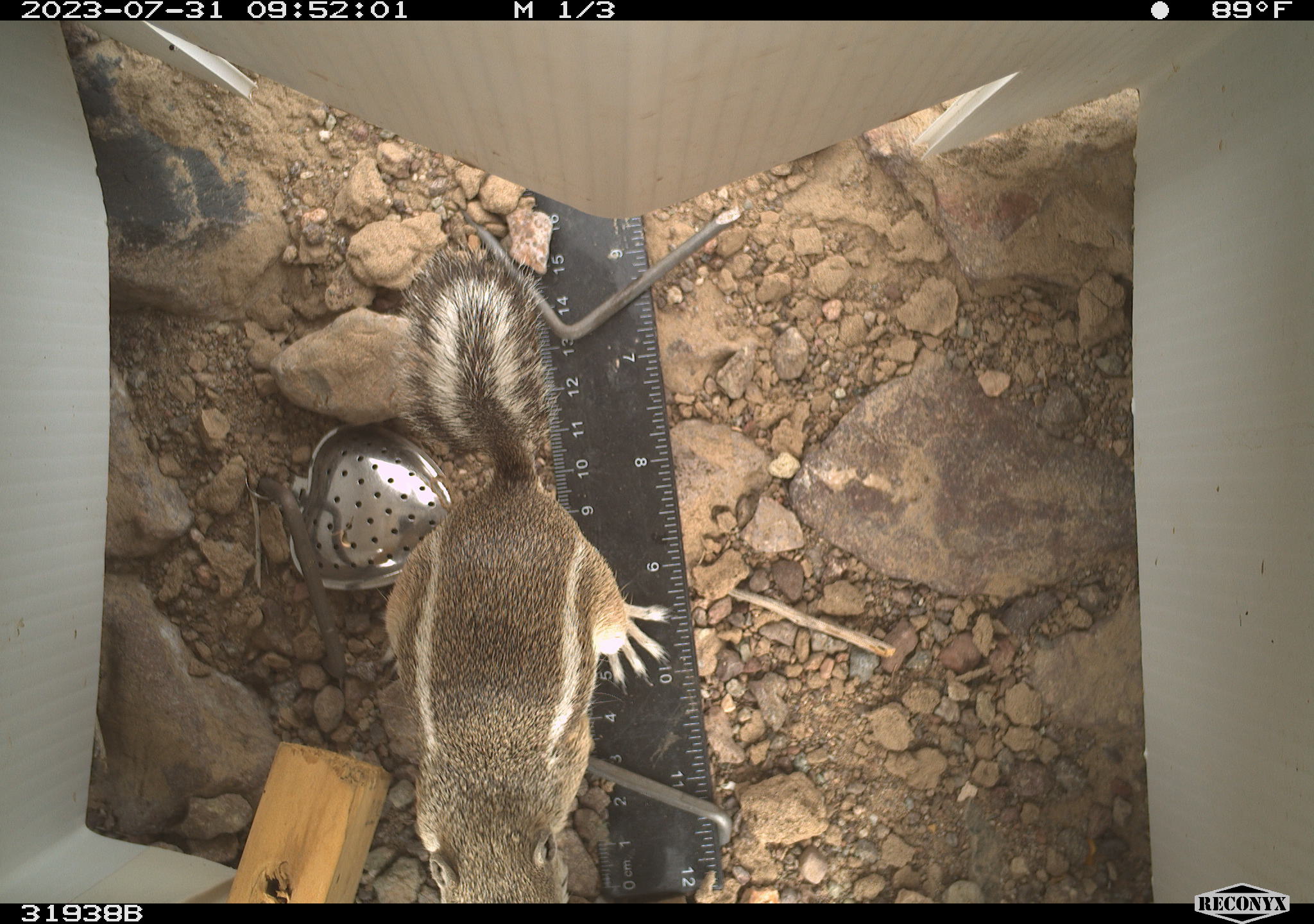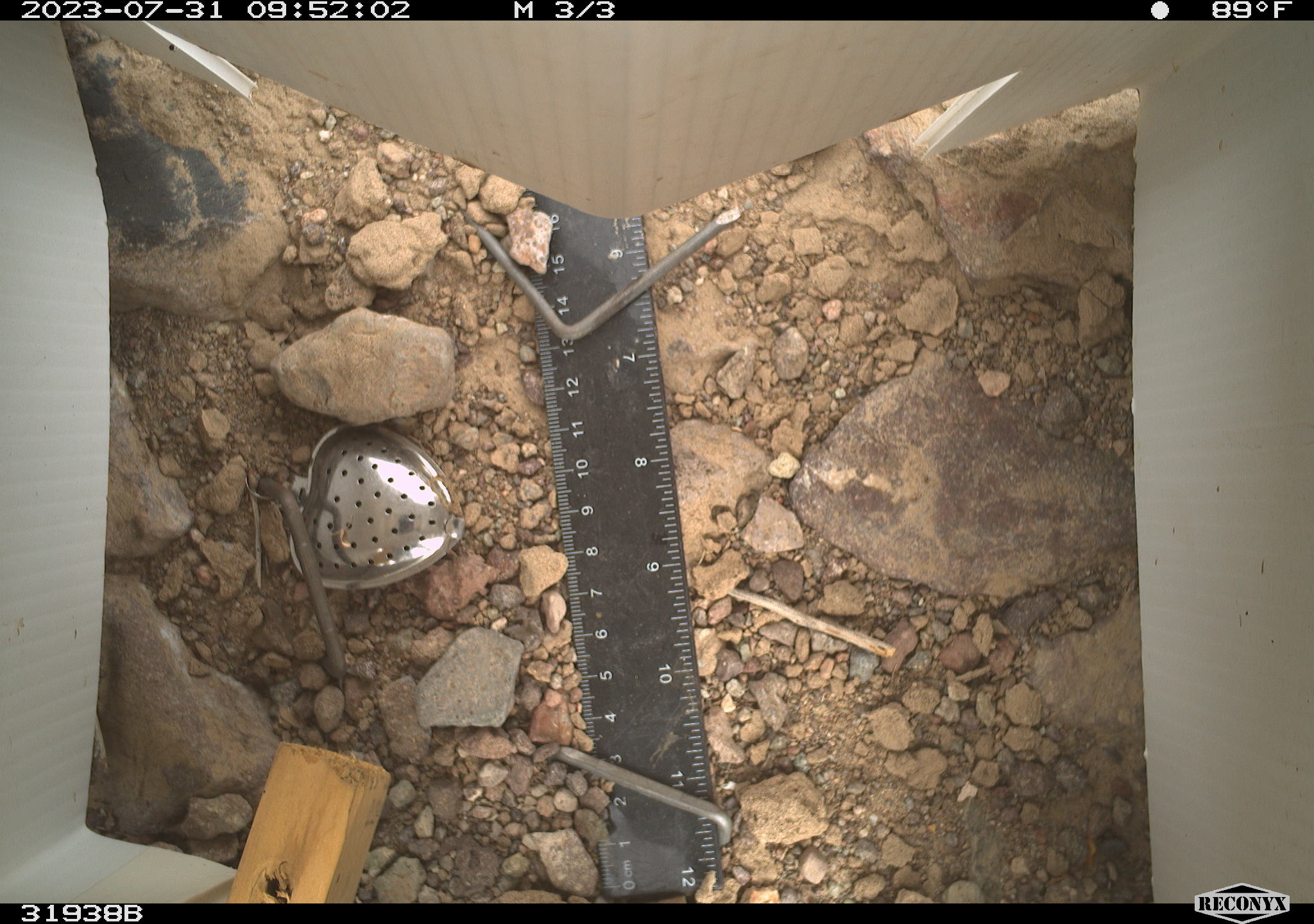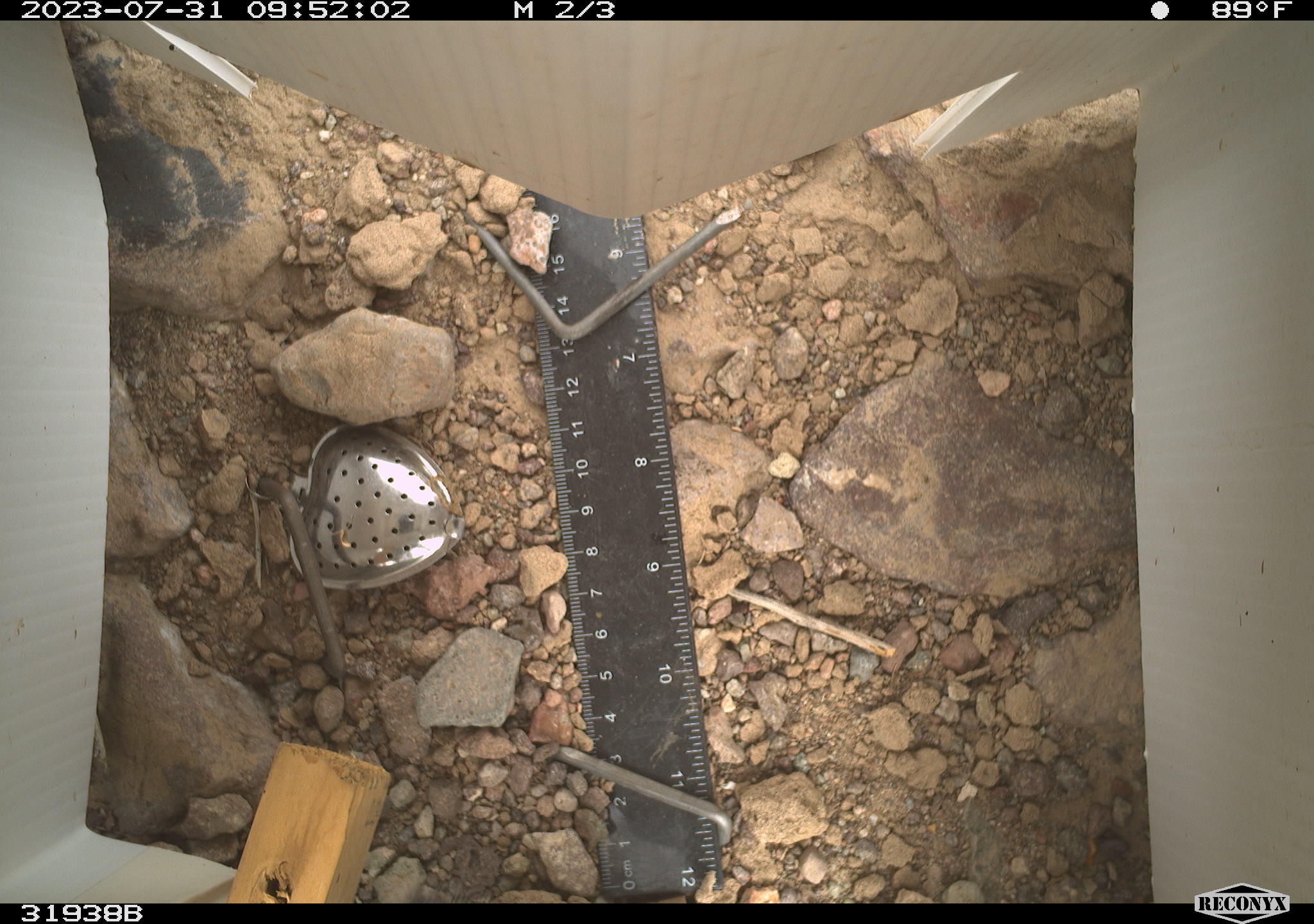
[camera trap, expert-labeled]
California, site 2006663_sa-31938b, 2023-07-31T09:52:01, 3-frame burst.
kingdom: Animalia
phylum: Chordata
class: Mammalia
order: Rodentia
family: Sciuridae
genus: Ammospermophilus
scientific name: Ammospermophilus leucurus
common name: white-tailed antelope squirrel